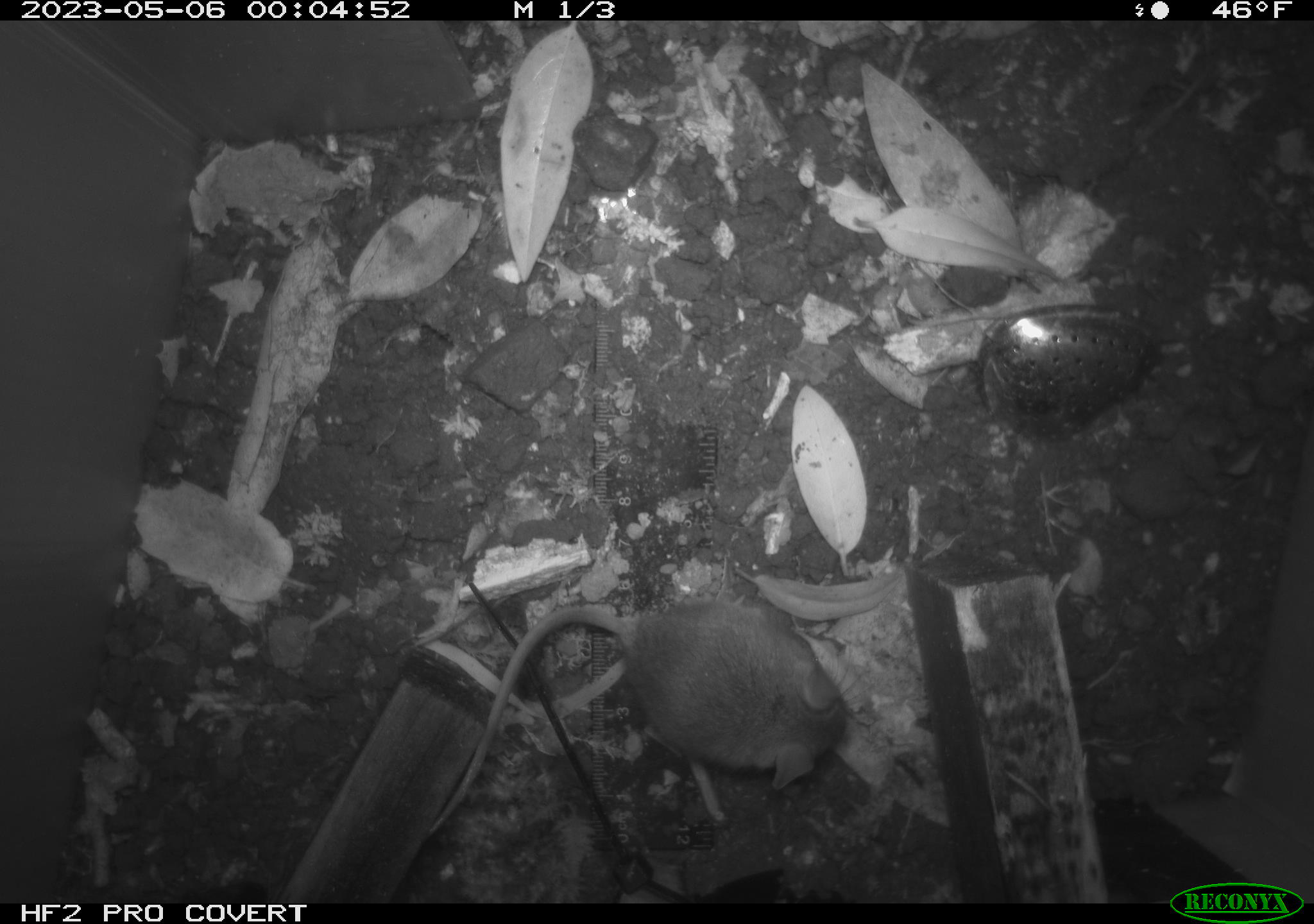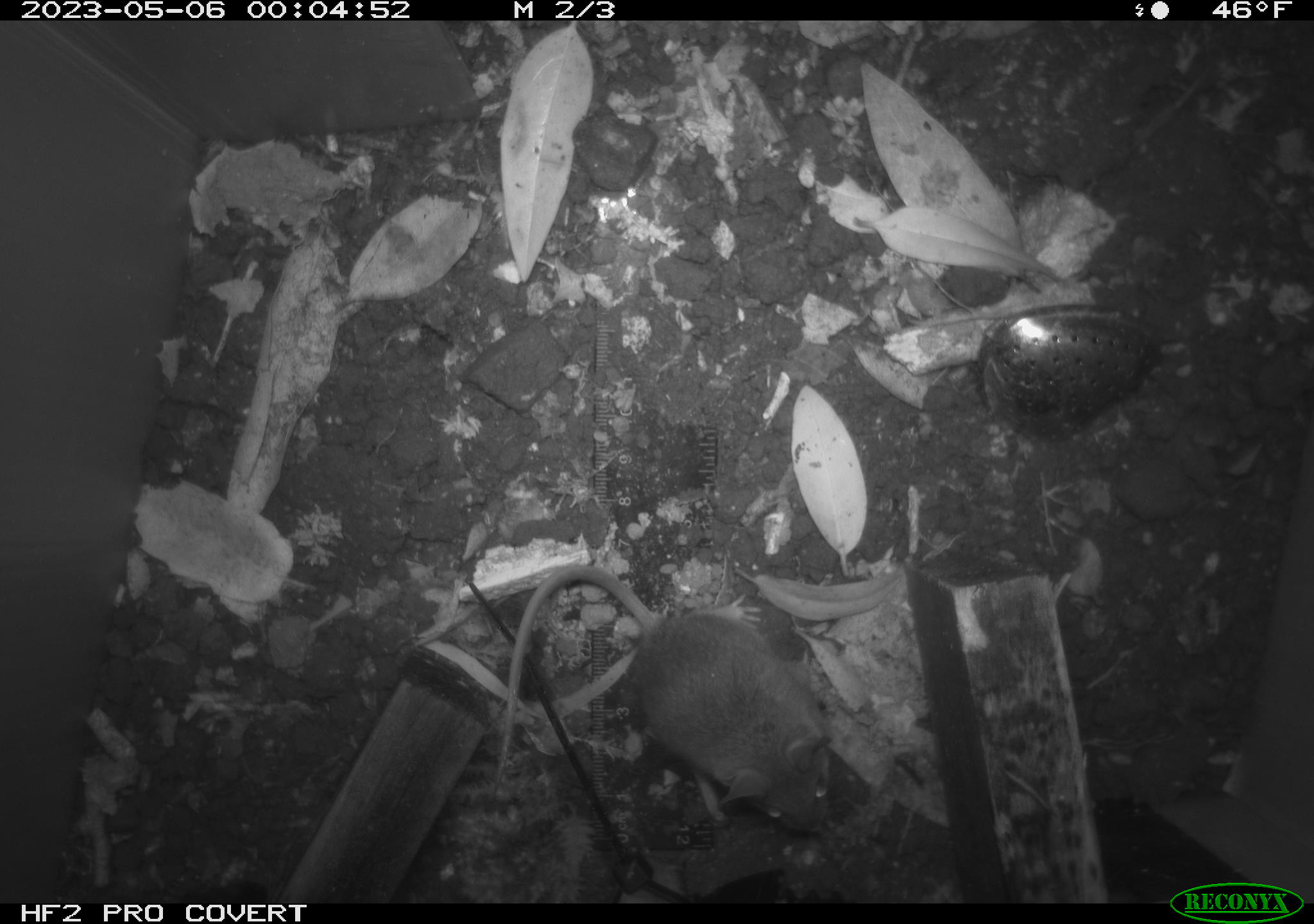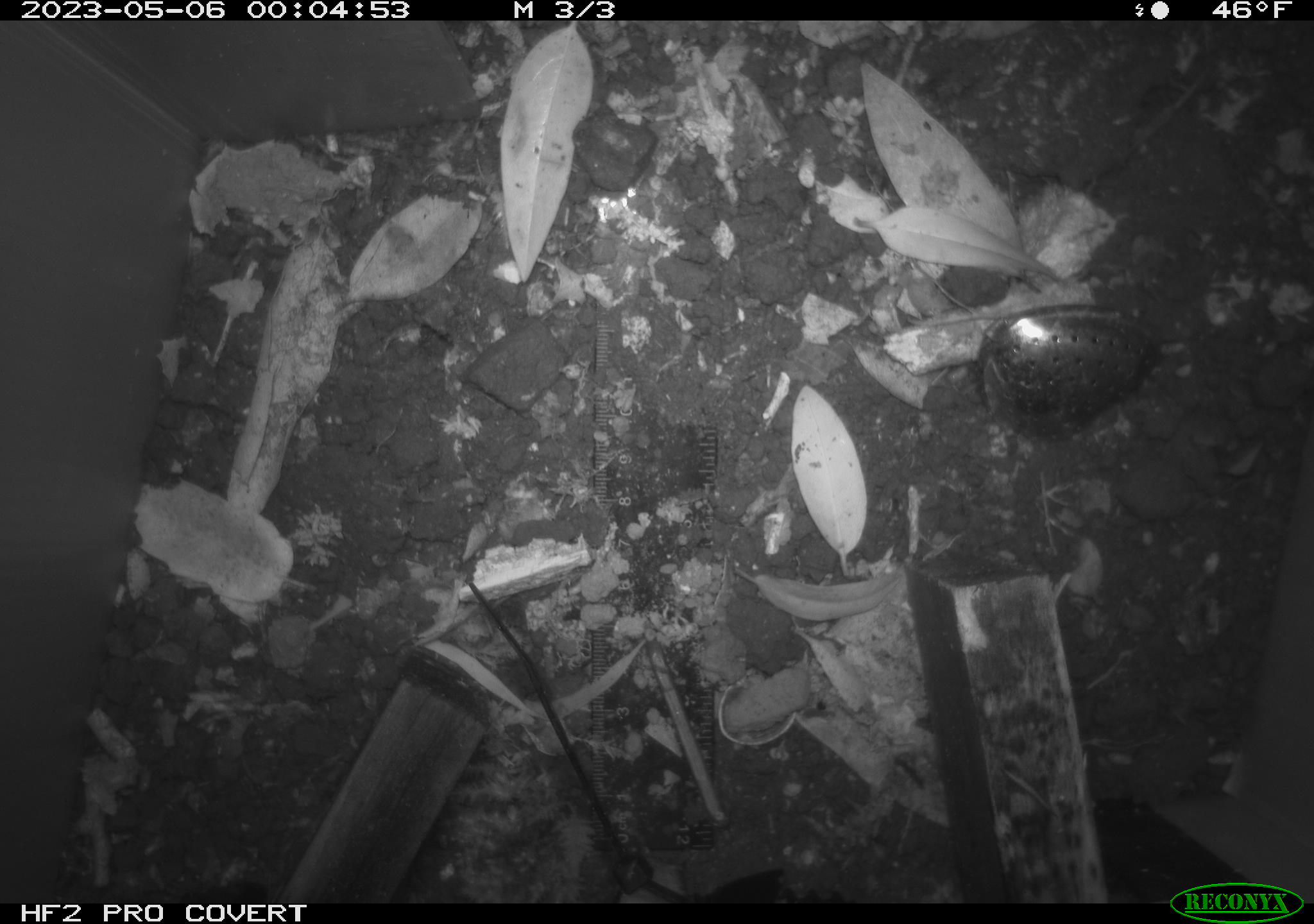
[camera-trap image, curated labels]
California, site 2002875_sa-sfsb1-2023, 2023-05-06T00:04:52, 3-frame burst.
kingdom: Animalia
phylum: Chordata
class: Mammalia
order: Rodentia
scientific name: Rodentia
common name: mouse species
Mouse species (Rodentia).